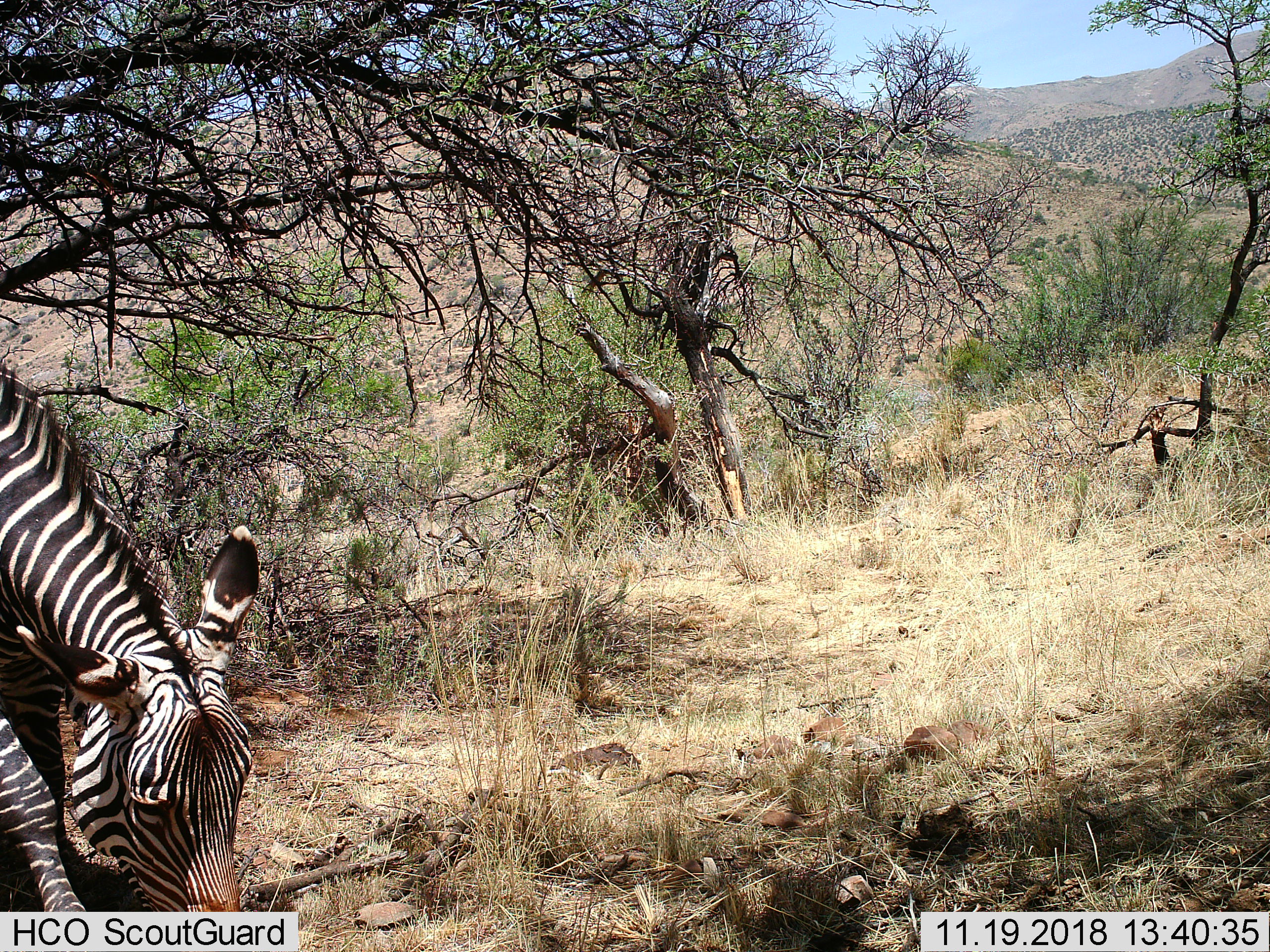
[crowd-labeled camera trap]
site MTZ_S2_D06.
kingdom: Animalia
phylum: Chordata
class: Mammalia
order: Perissodactyla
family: Equidae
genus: Equus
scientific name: Equus zebra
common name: mountain zebra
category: zebramountain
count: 1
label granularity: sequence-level